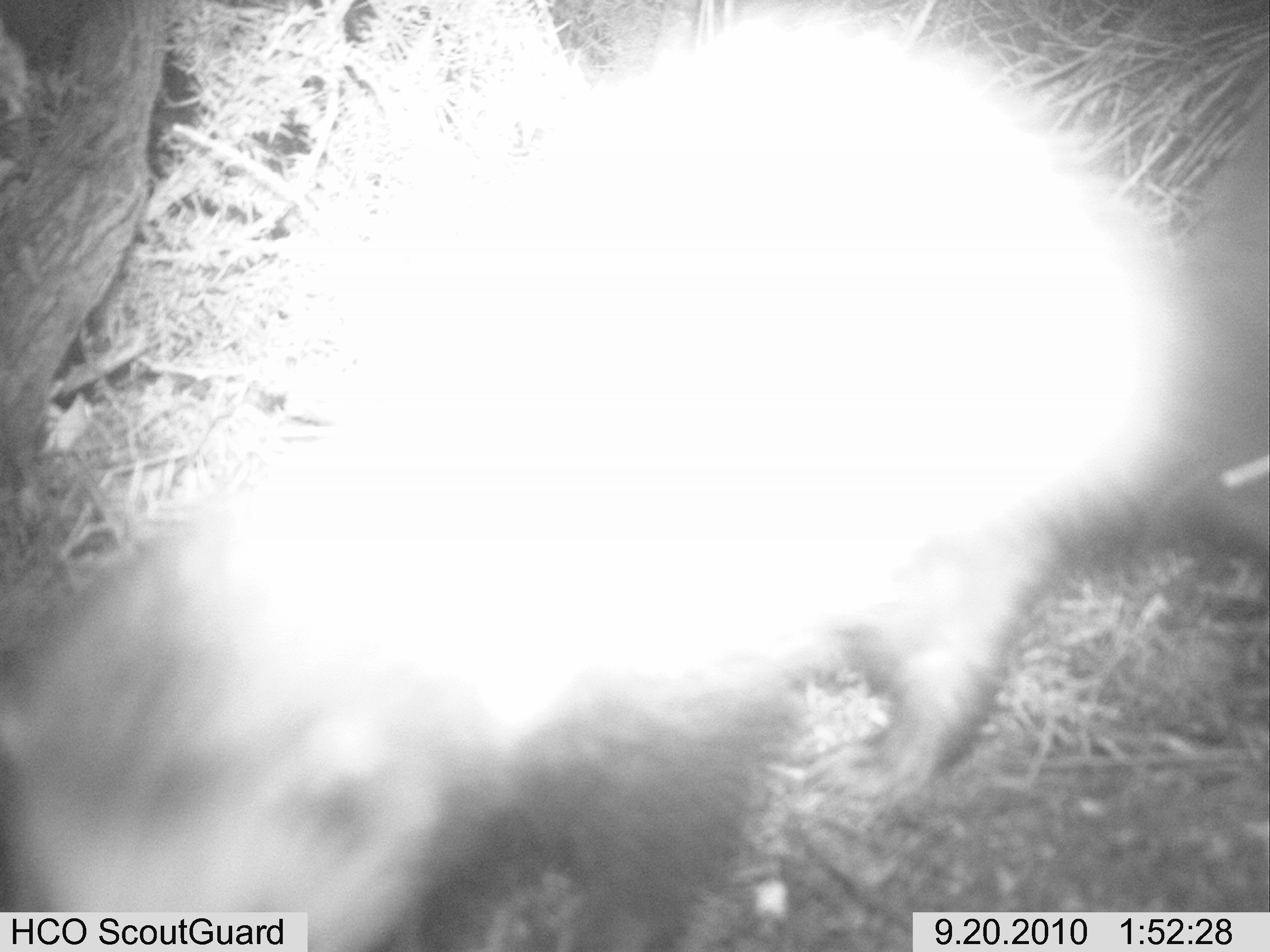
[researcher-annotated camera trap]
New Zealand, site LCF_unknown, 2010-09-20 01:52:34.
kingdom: Animalia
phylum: Chordata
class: Mammalia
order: Carnivora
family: Mustelidae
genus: Mustela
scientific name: Mustela furo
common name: ferret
Ferret (Mustela furo).